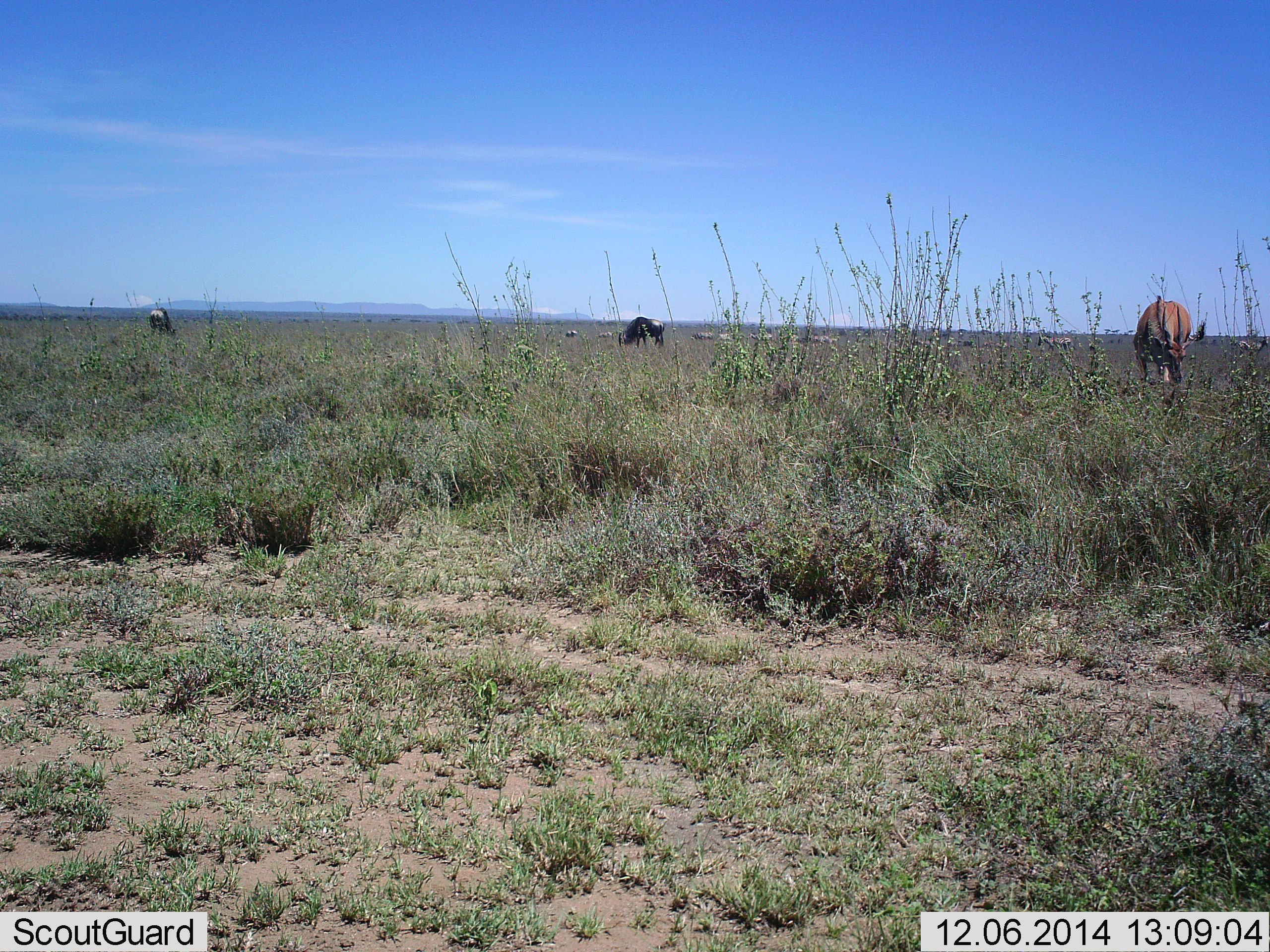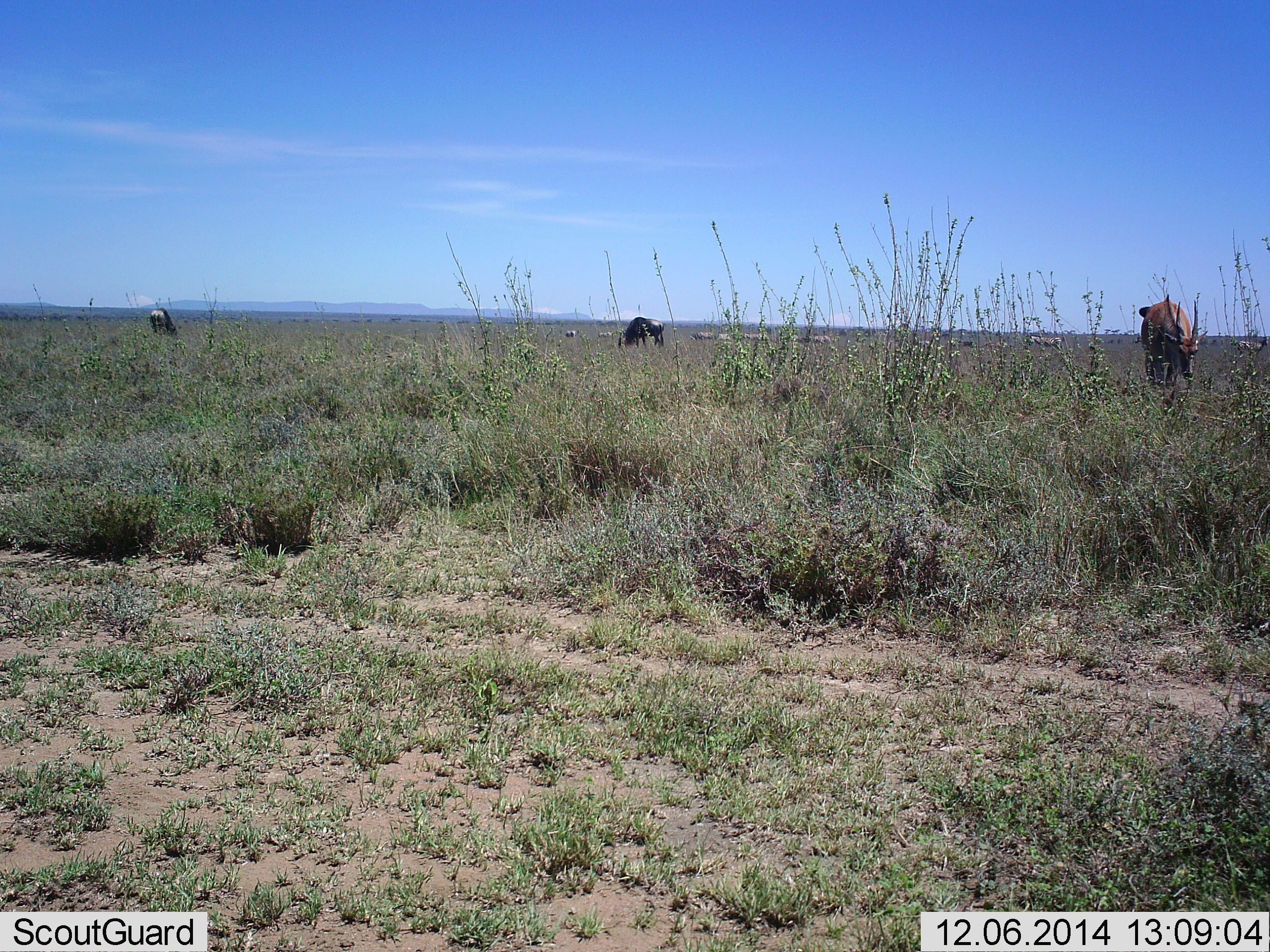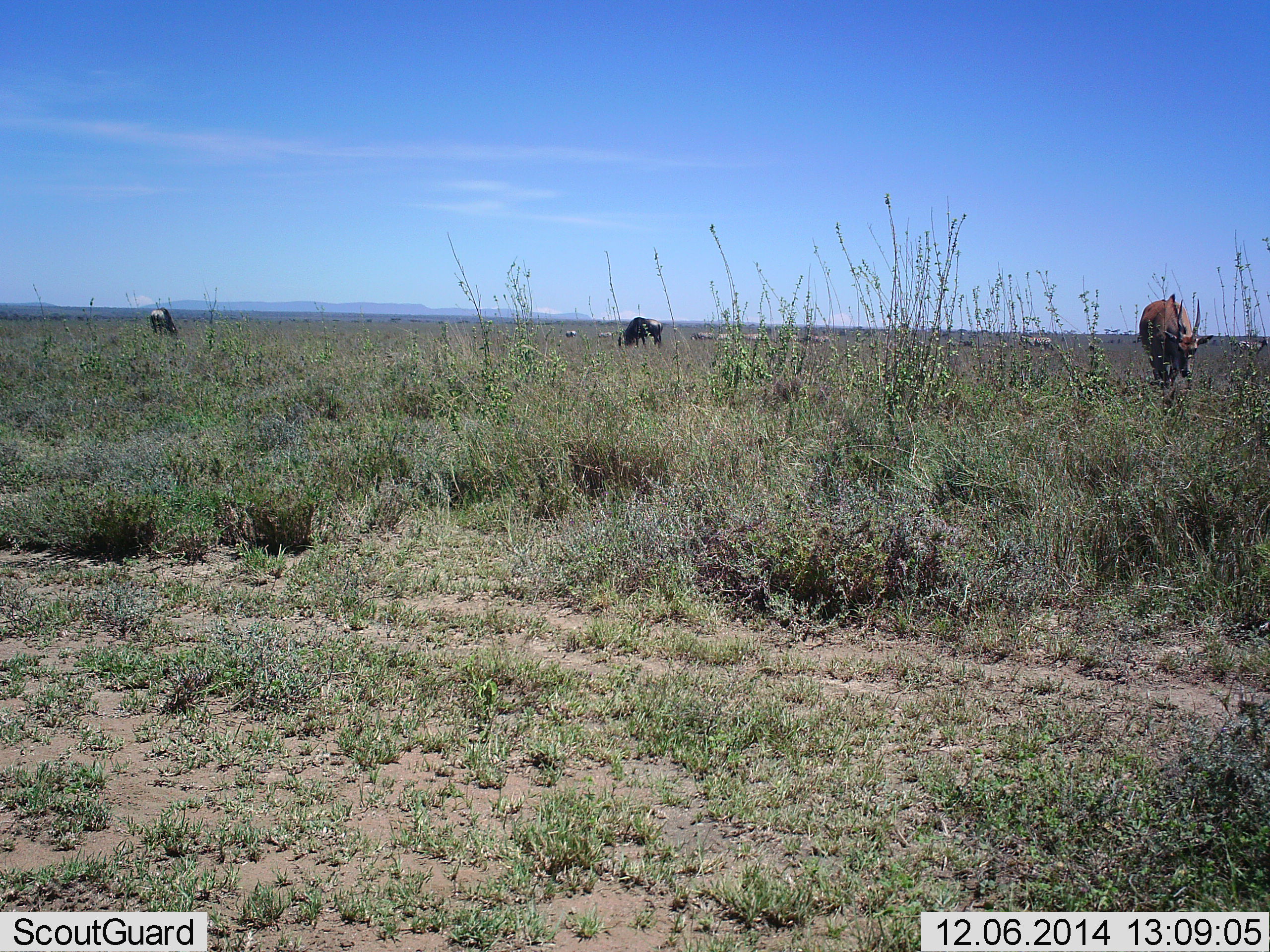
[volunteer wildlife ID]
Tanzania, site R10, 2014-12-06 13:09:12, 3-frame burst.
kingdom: Animalia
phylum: Chordata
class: Mammalia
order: Artiodactyla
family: Bovidae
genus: Nanger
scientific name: Nanger granti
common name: grant's gazelle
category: gazellegrants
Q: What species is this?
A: Gazellegrants (grant's gazelle) (Nanger granti).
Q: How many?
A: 1.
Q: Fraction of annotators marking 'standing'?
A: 44%.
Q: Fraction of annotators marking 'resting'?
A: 0%.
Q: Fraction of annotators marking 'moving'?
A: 22%.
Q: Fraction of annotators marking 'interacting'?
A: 0%.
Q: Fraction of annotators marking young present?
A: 0%.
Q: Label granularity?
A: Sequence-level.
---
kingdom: Animalia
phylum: Chordata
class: Mammalia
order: Artiodactyla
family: Bovidae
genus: Connochaetes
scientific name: Connochaetes taurinus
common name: blue wildebeest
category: wildebeest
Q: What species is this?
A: Wildebeest (blue wildebeest) (Connochaetes taurinus).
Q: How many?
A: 2.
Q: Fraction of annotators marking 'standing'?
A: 13%.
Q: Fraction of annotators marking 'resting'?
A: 0%.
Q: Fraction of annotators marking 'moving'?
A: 7%.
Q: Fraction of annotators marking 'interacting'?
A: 0%.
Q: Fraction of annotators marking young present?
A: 0%.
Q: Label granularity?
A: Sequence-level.